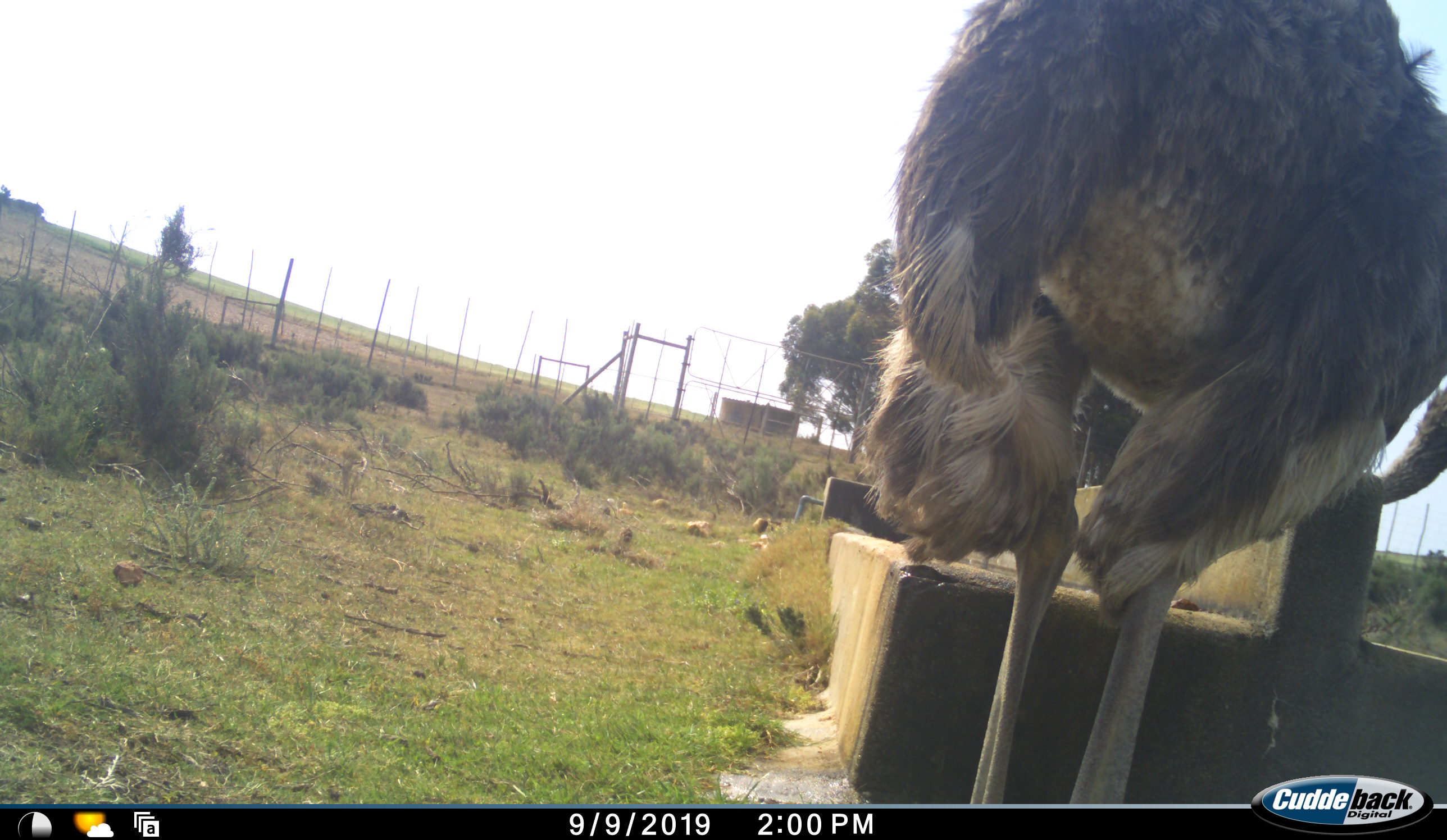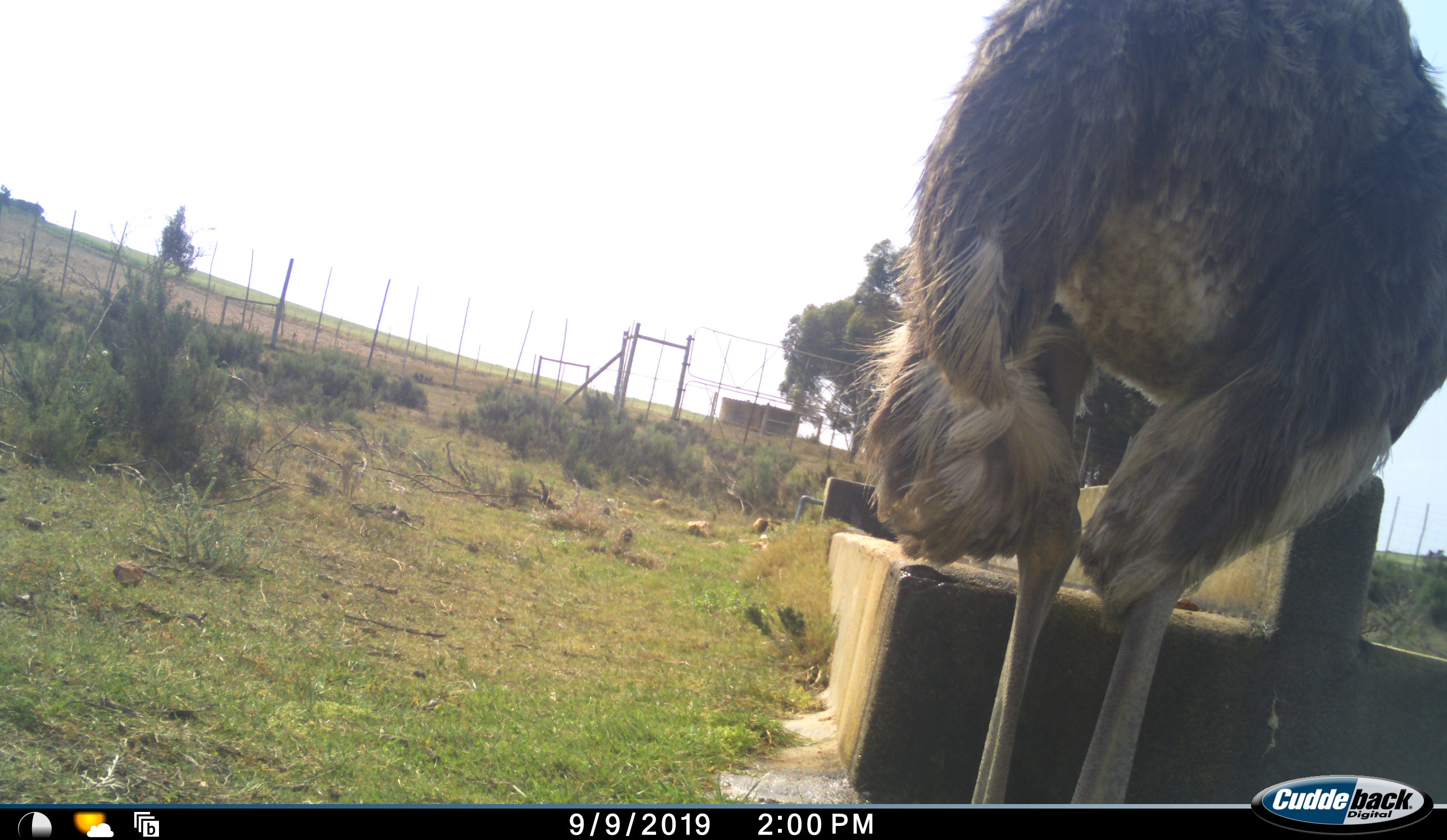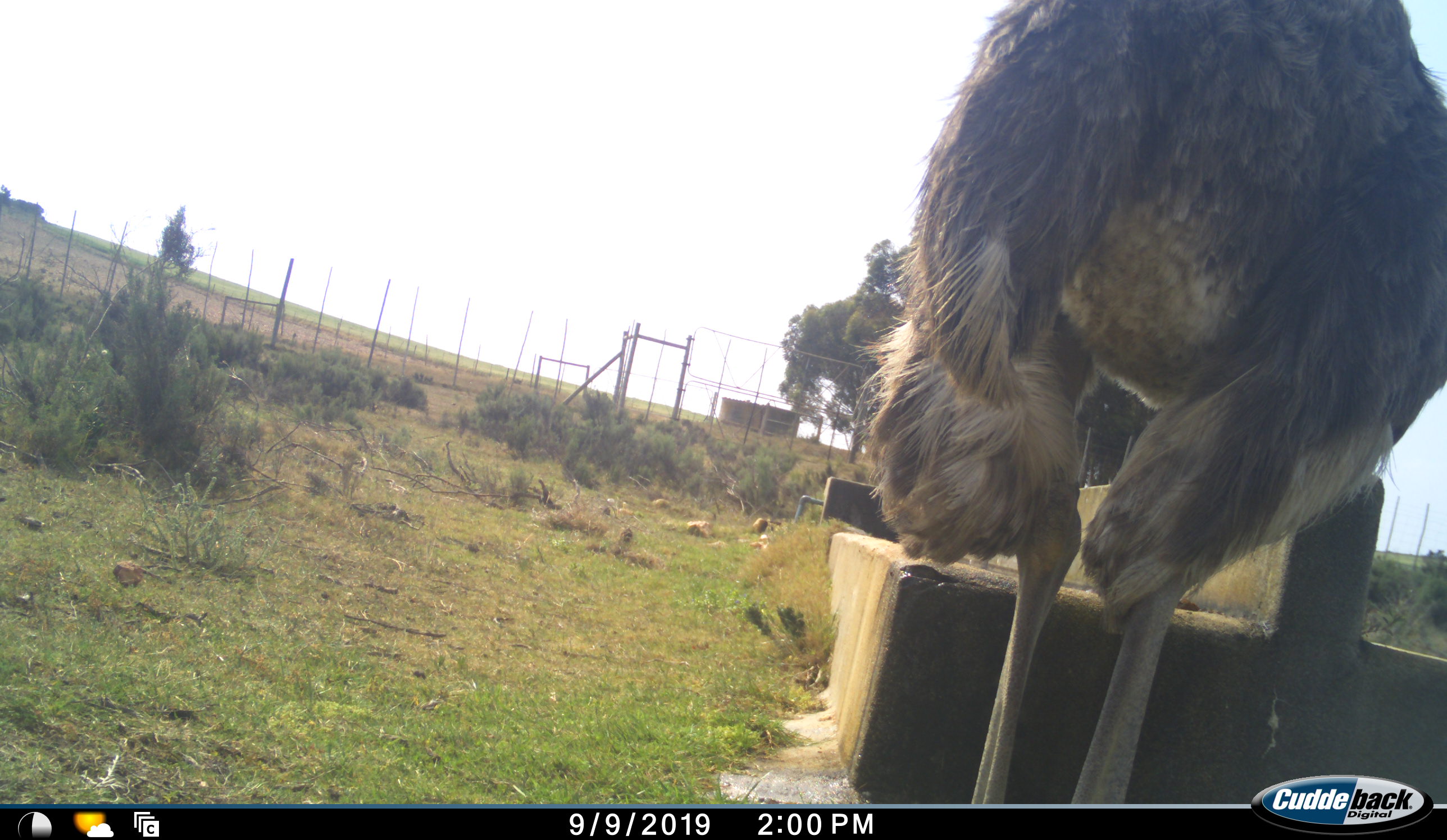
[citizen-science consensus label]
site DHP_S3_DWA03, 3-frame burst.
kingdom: Animalia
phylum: Chordata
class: Aves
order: Struthioniformes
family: Struthionidae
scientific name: Struthionidae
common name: ostrich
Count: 1.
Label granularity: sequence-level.